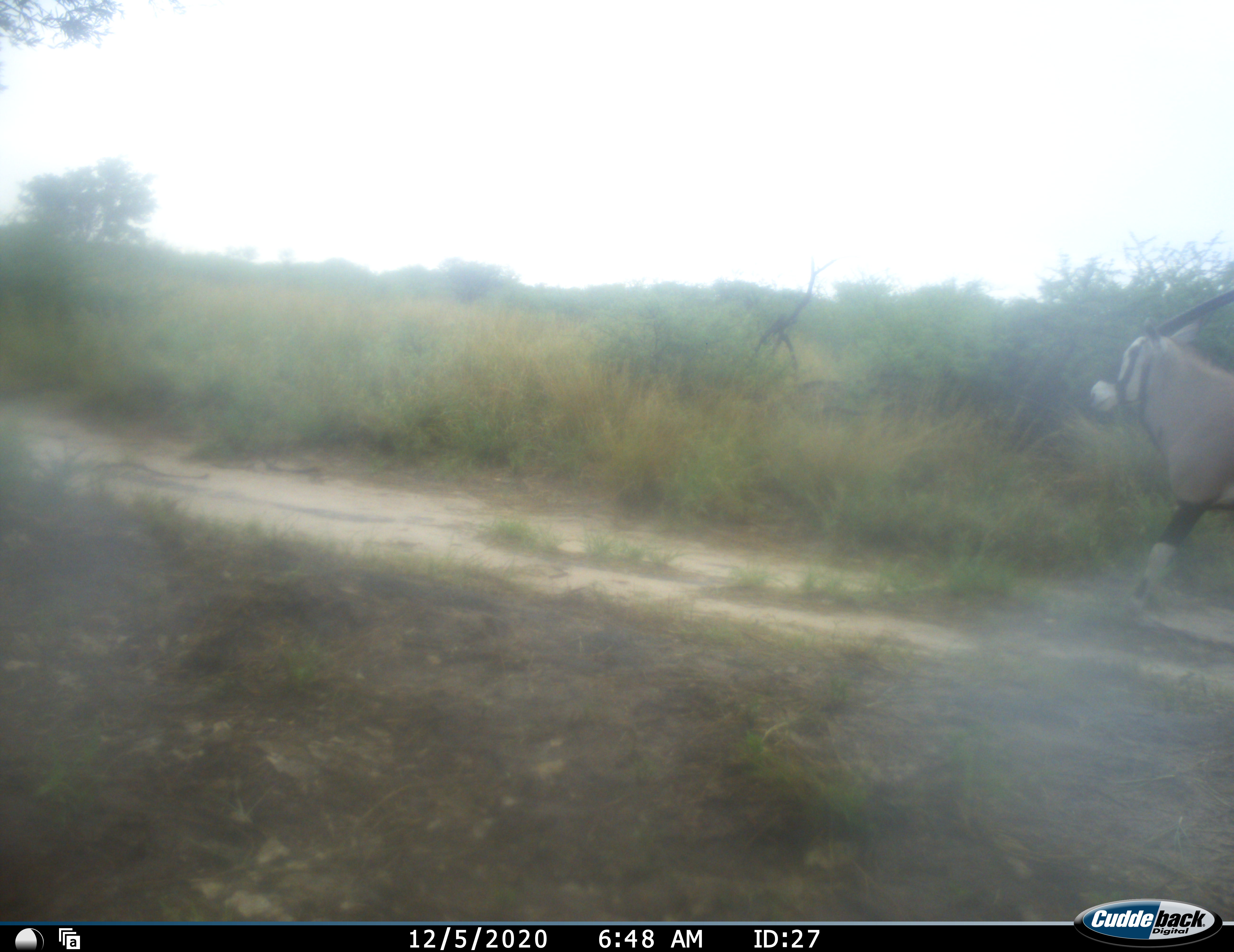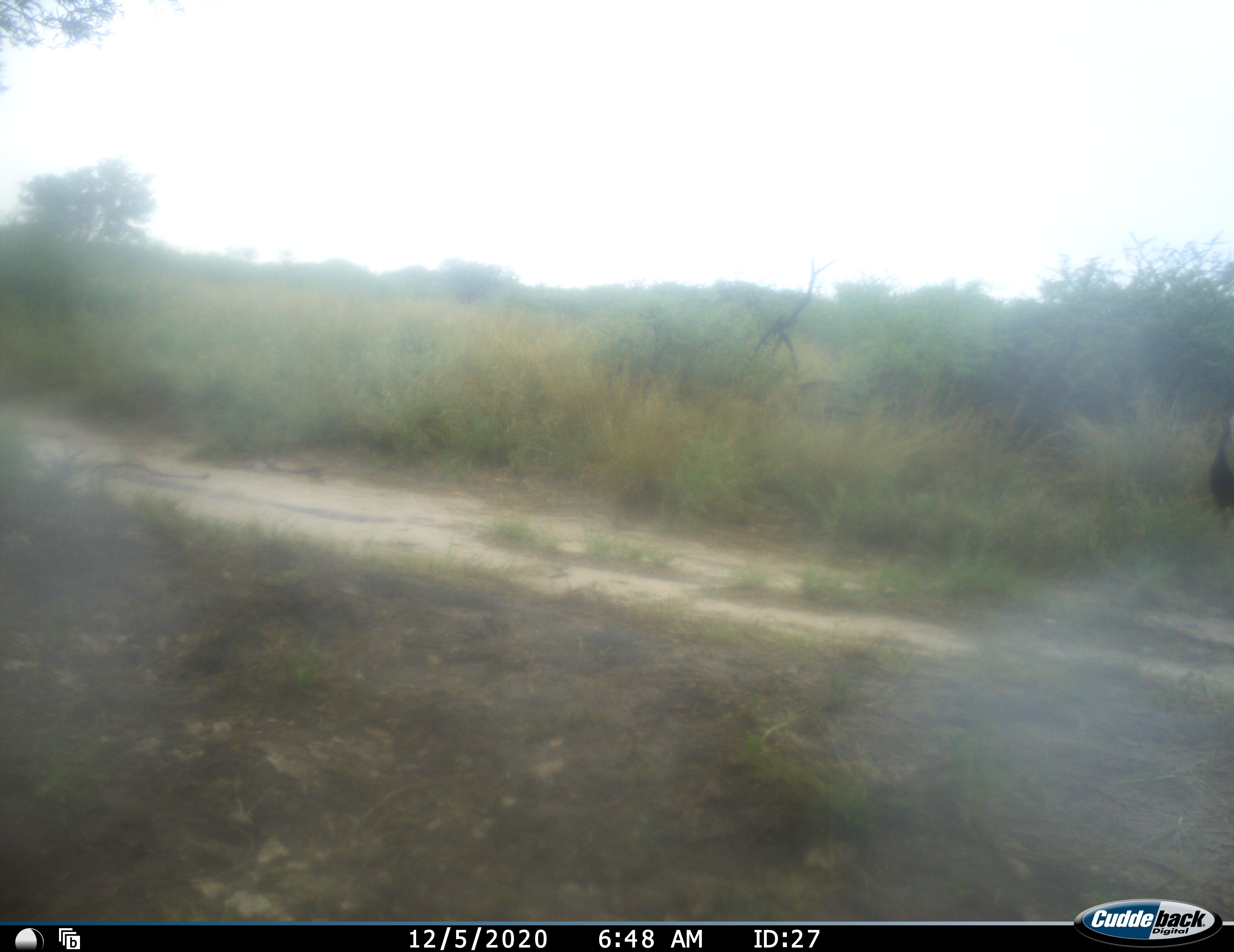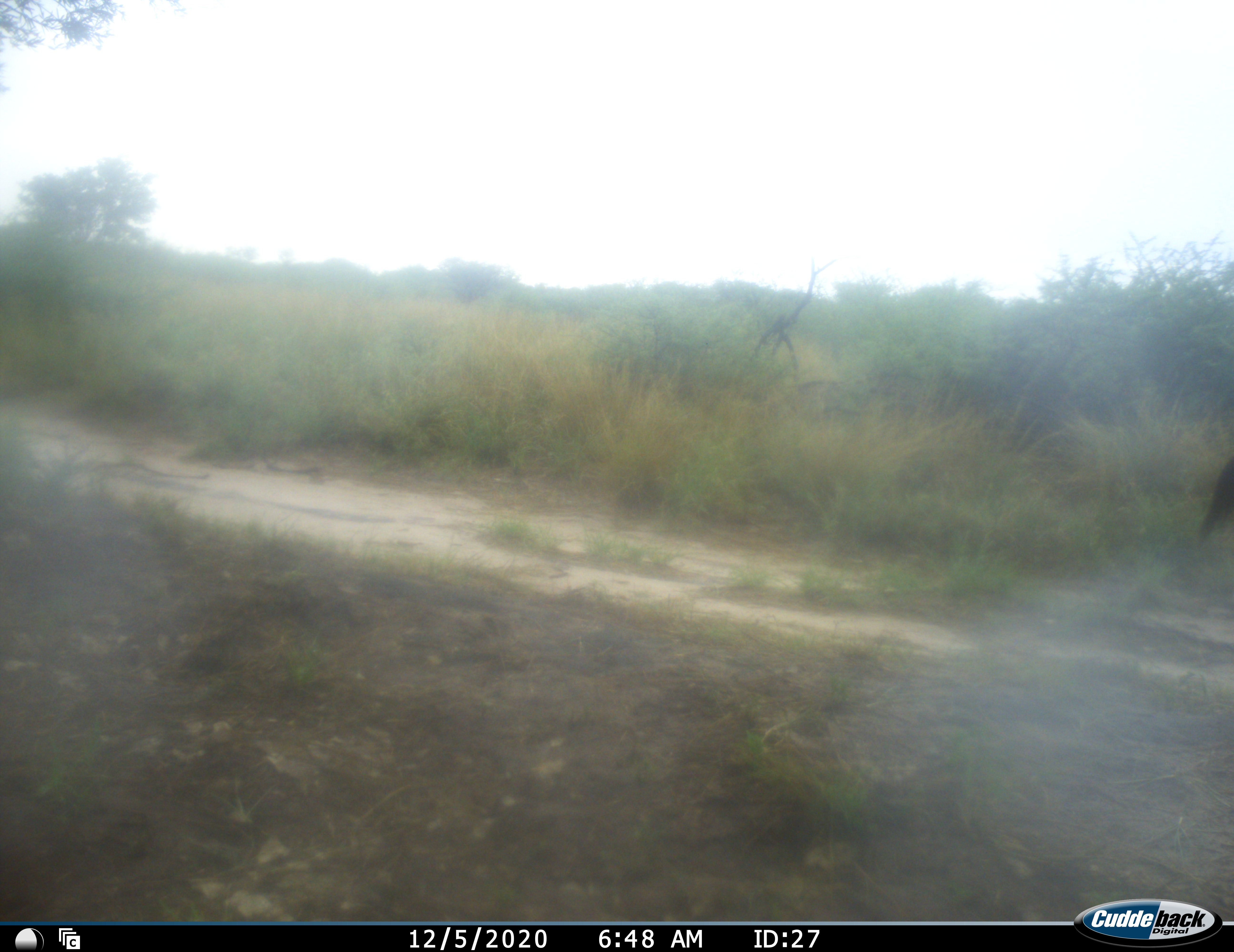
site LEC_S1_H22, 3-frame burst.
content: unidentified animal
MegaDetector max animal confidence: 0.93